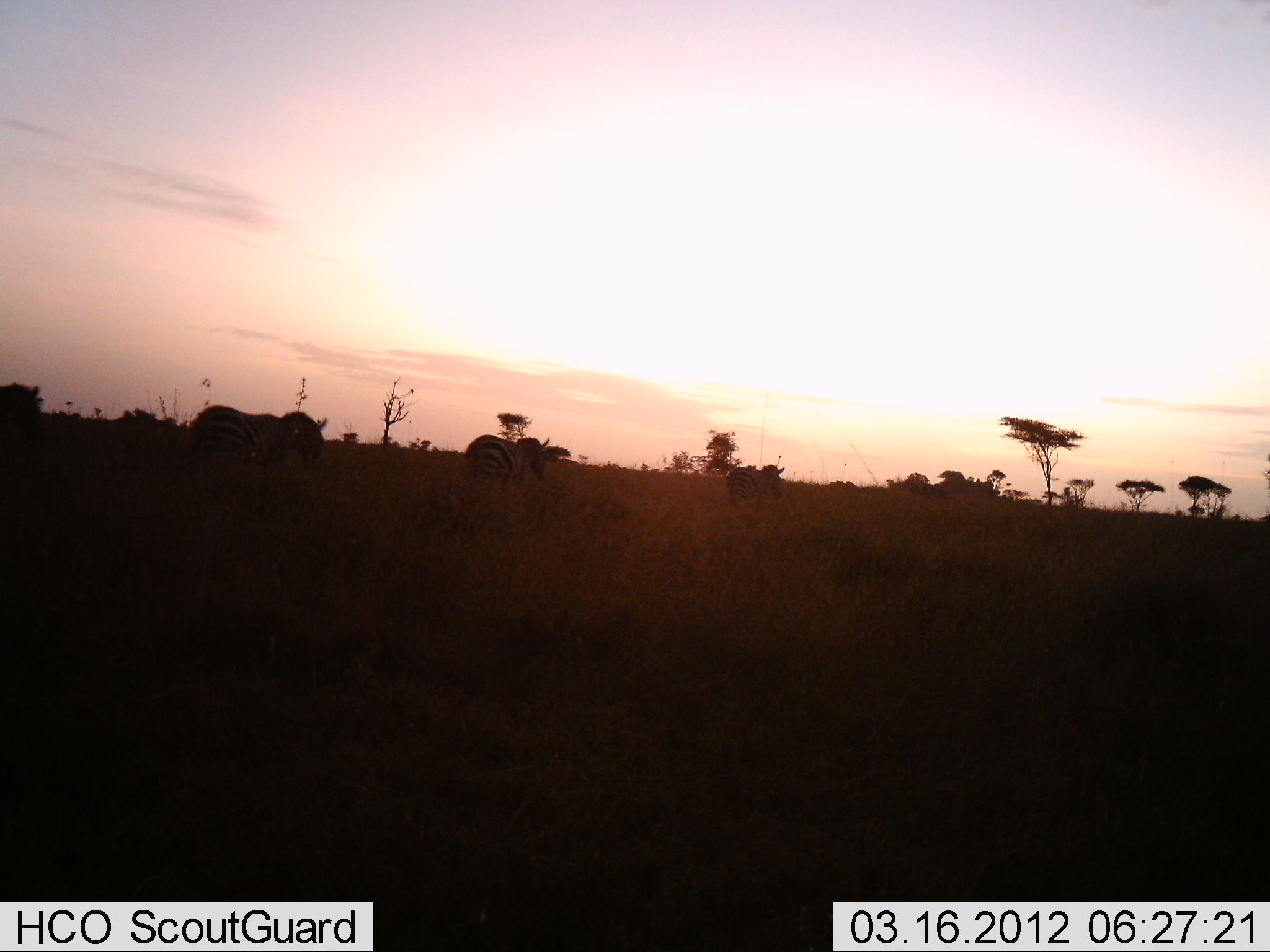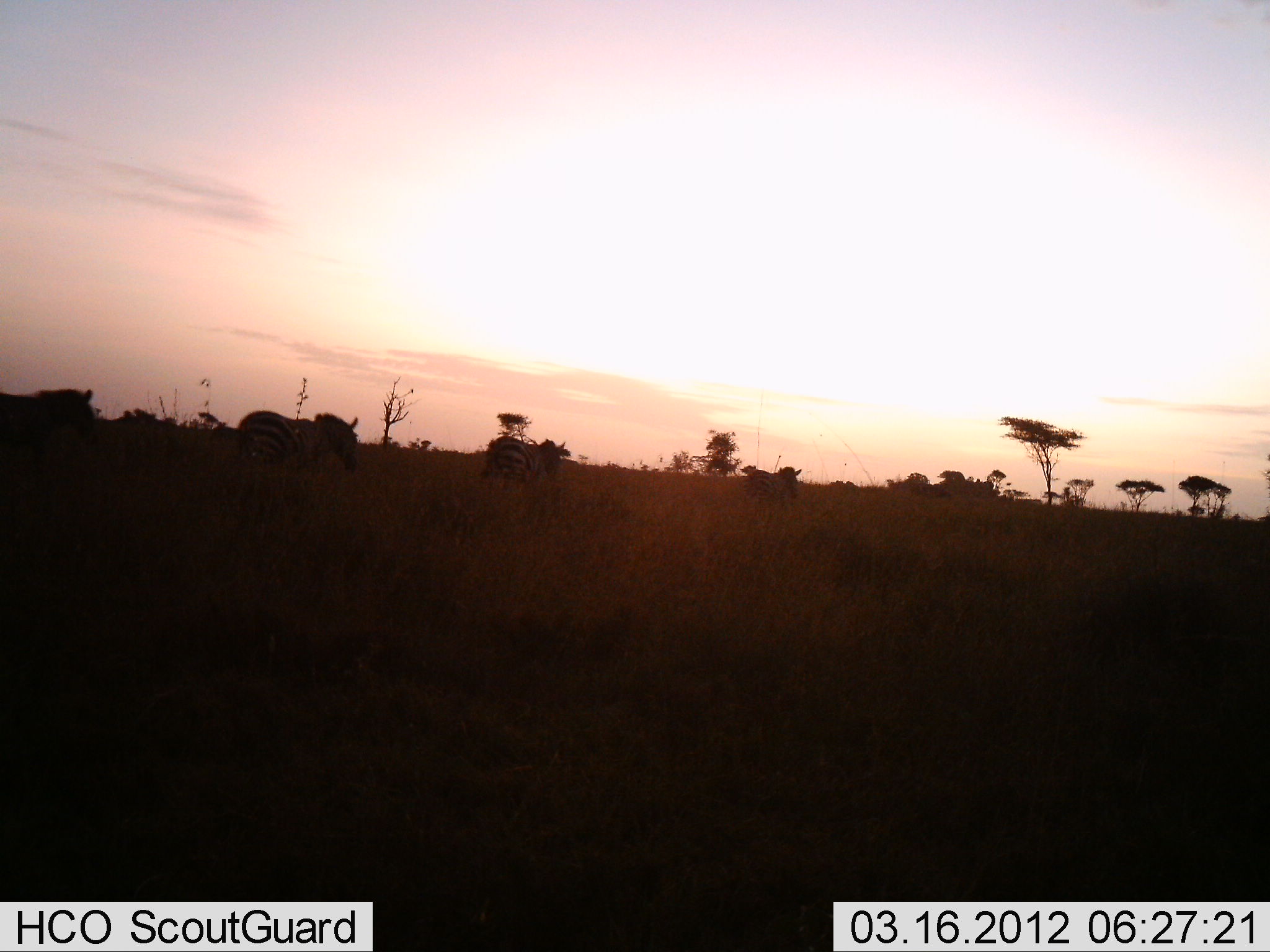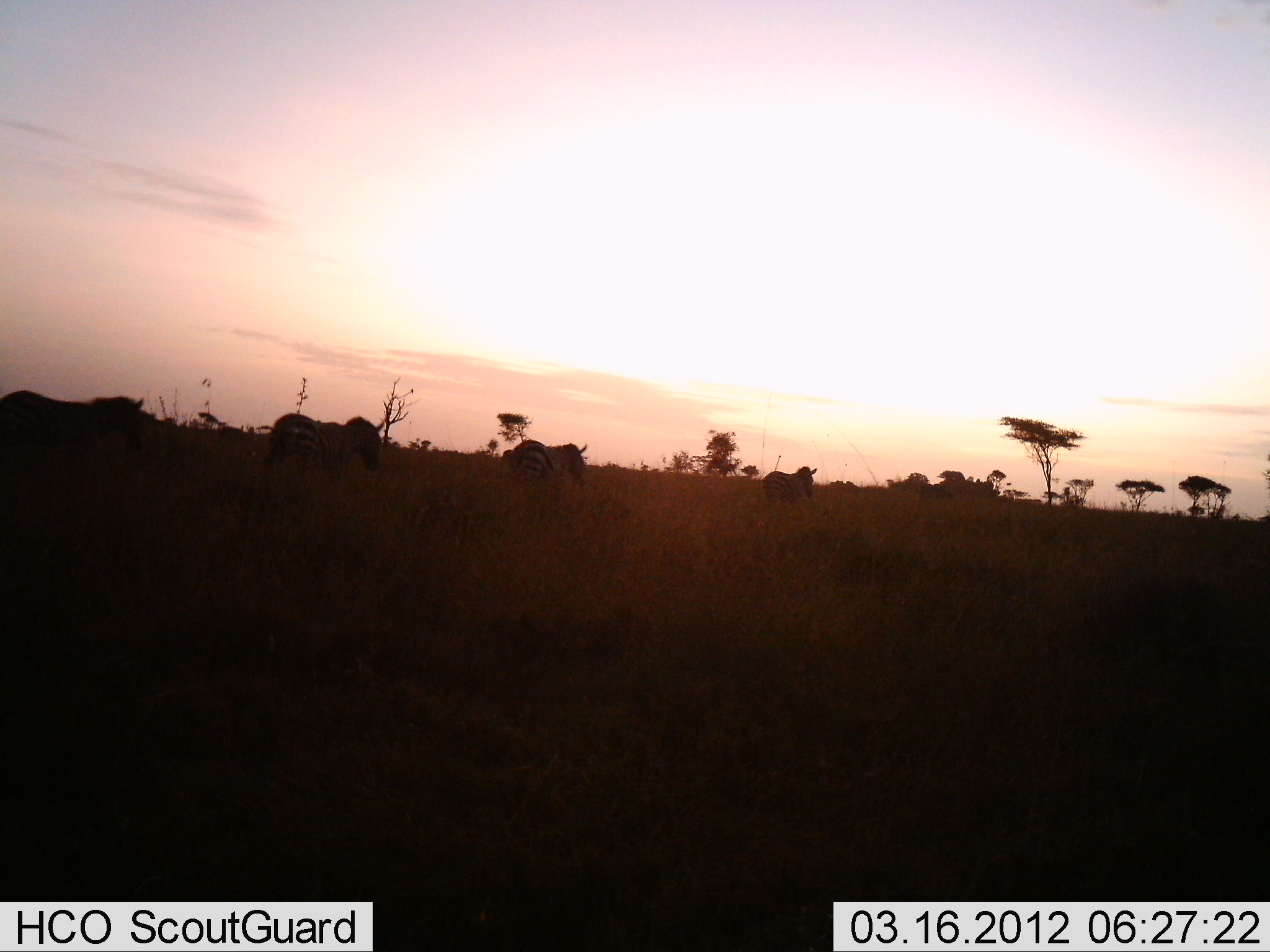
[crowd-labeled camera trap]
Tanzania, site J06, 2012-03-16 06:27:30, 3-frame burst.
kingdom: Animalia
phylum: Chordata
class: Mammalia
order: Perissodactyla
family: Equidae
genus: Equus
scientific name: Equus quagga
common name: plains zebra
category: zebra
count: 4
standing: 0%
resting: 0%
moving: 100%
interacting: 0%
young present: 0%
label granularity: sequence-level